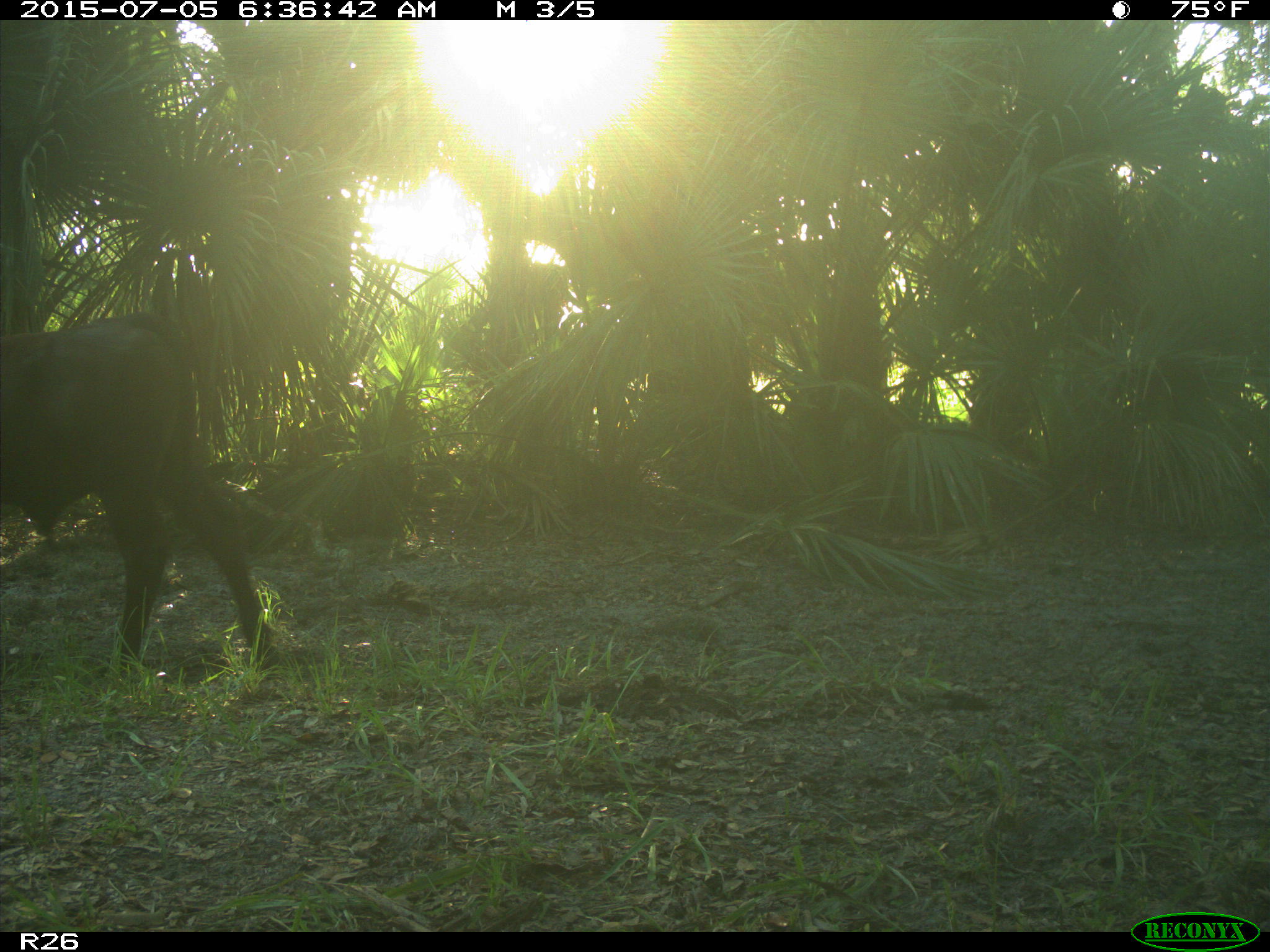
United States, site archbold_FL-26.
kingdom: Animalia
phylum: Chordata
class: Mammalia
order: Artiodactyla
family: Bovidae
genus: Bos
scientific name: Bos taurus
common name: domestic cow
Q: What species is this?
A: Bos taurus (domestic cow).